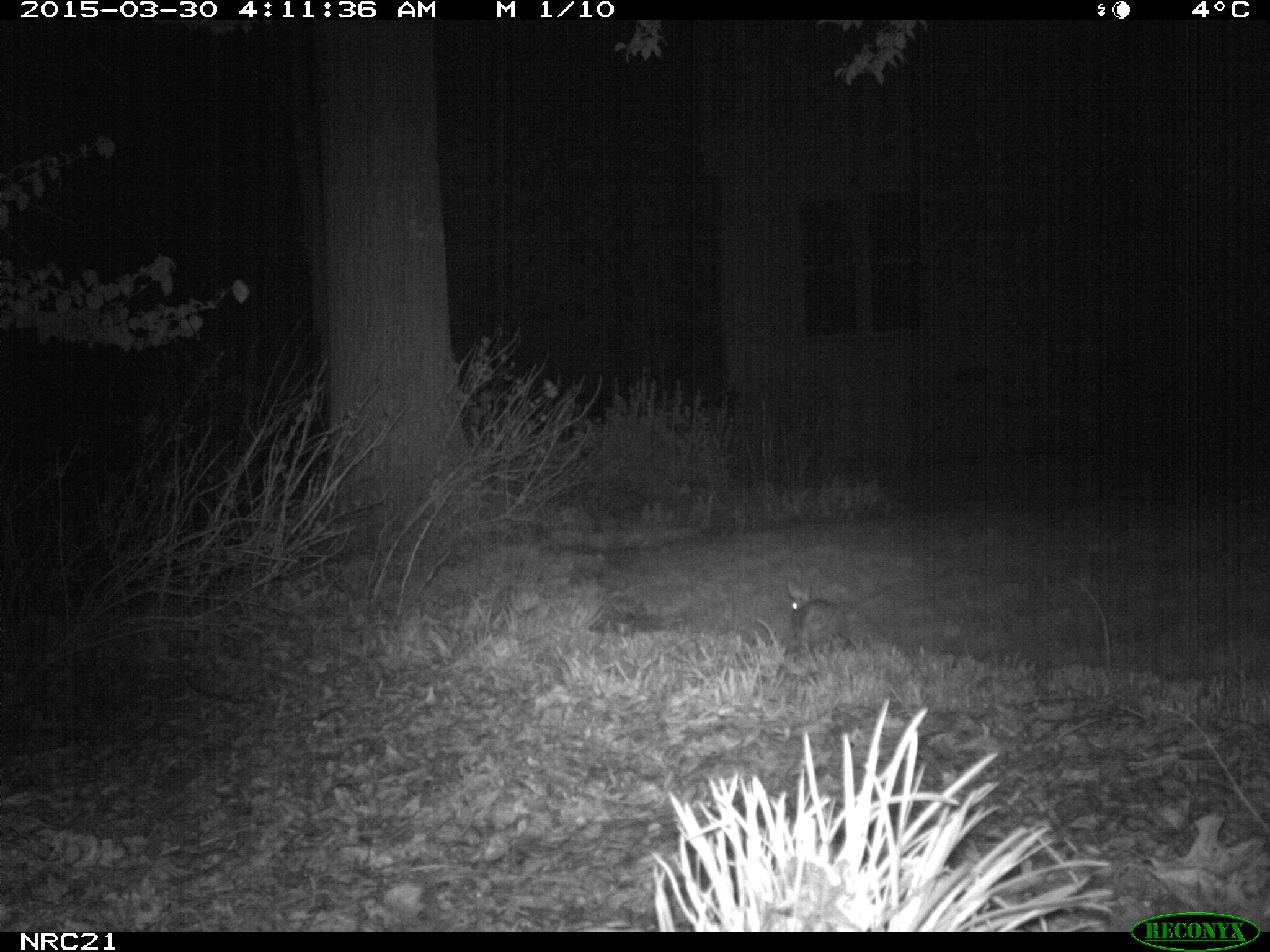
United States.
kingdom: Animalia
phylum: Chordata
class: Mammalia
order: Lagomorpha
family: Leporidae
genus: Sylvilagus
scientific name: Sylvilagus floridanus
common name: eastern cottontail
Eastern Cottontail (Sylvilagus floridanus).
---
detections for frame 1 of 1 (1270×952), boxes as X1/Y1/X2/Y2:
Eastern Cottontail: 781/571/861/657